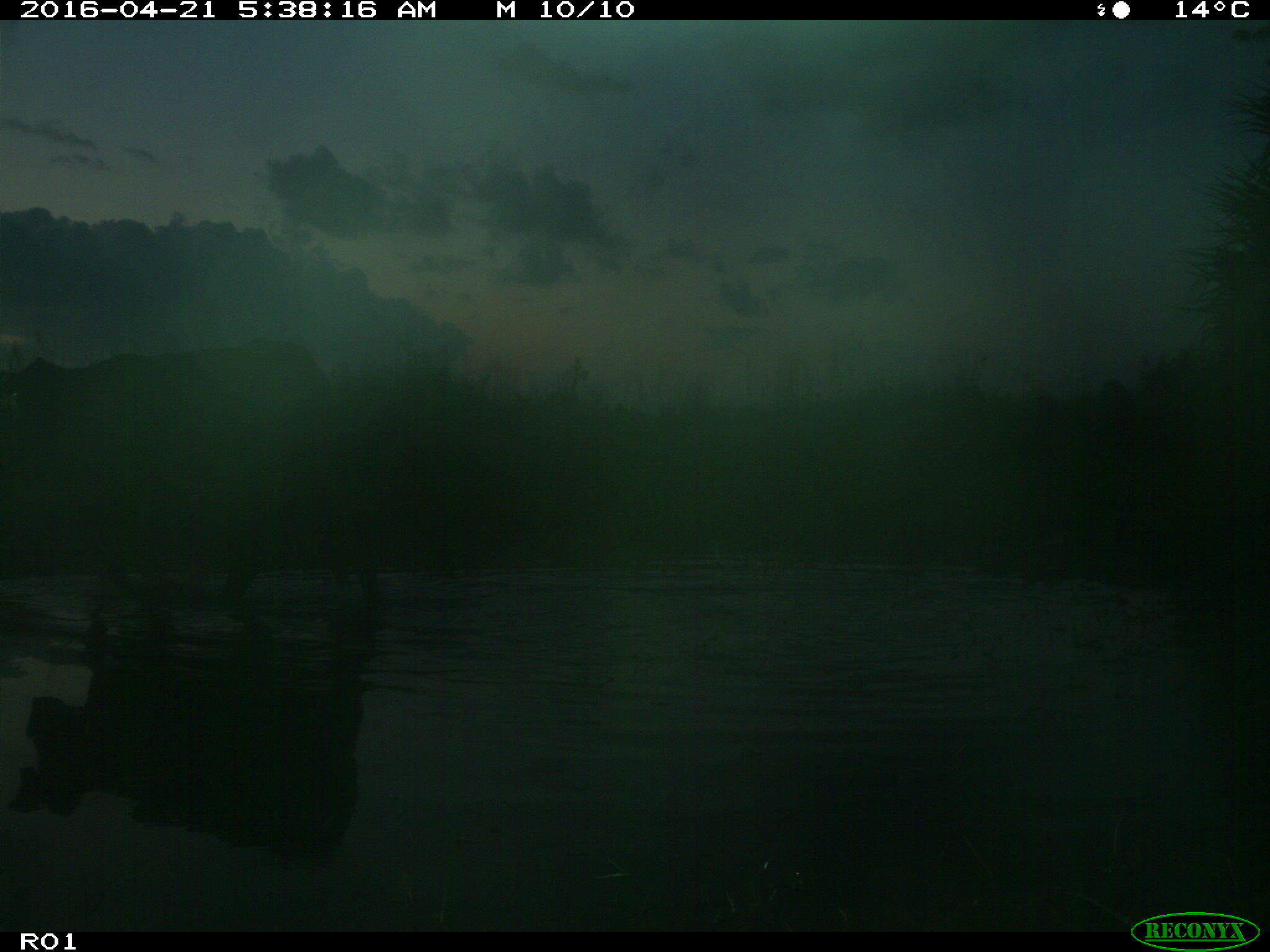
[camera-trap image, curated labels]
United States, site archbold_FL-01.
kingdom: Animalia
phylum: Chordata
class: Mammalia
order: Artiodactyla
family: Bovidae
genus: Bos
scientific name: Bos taurus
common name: domestic cow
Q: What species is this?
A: Bos taurus (domestic cow).